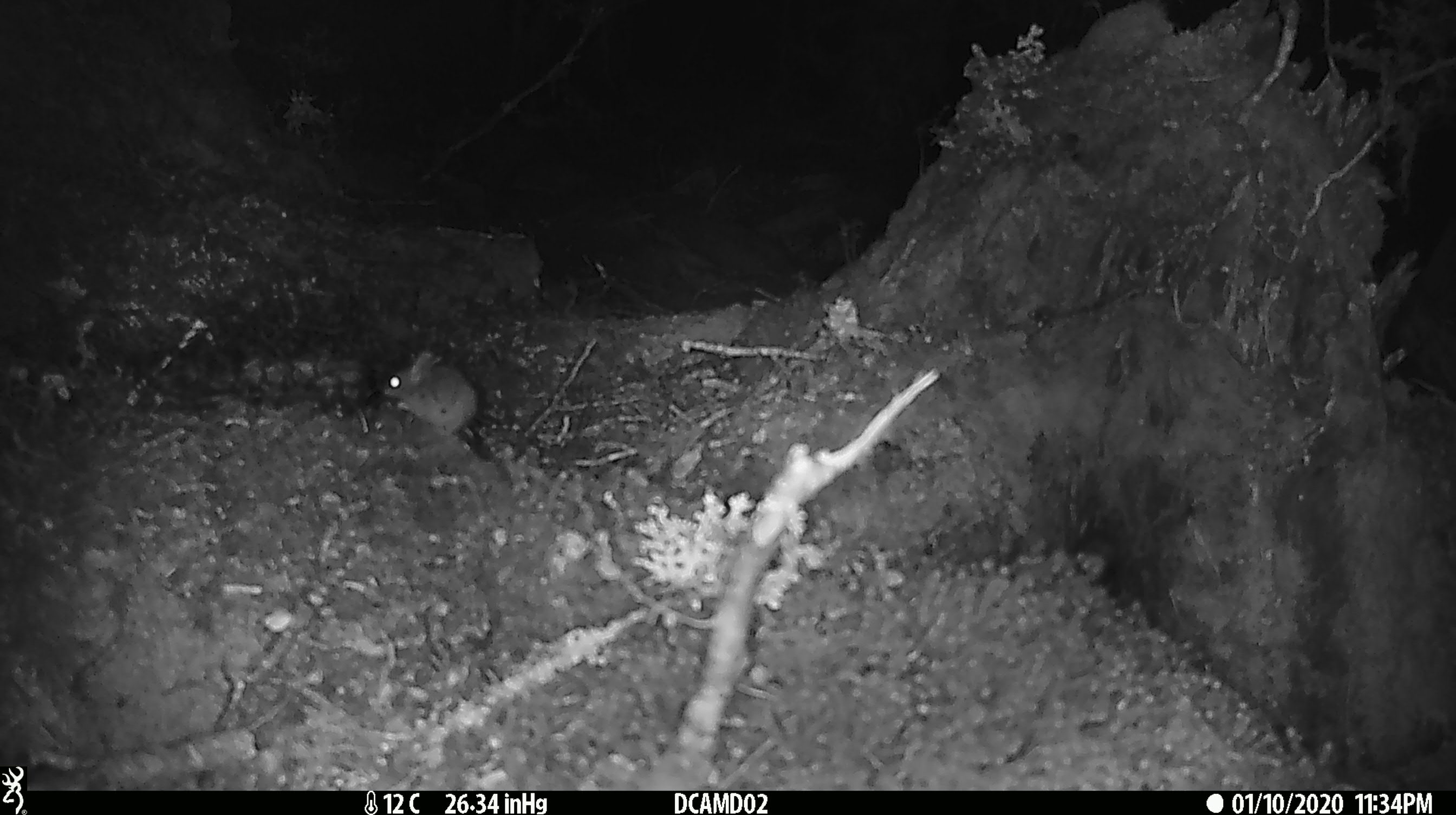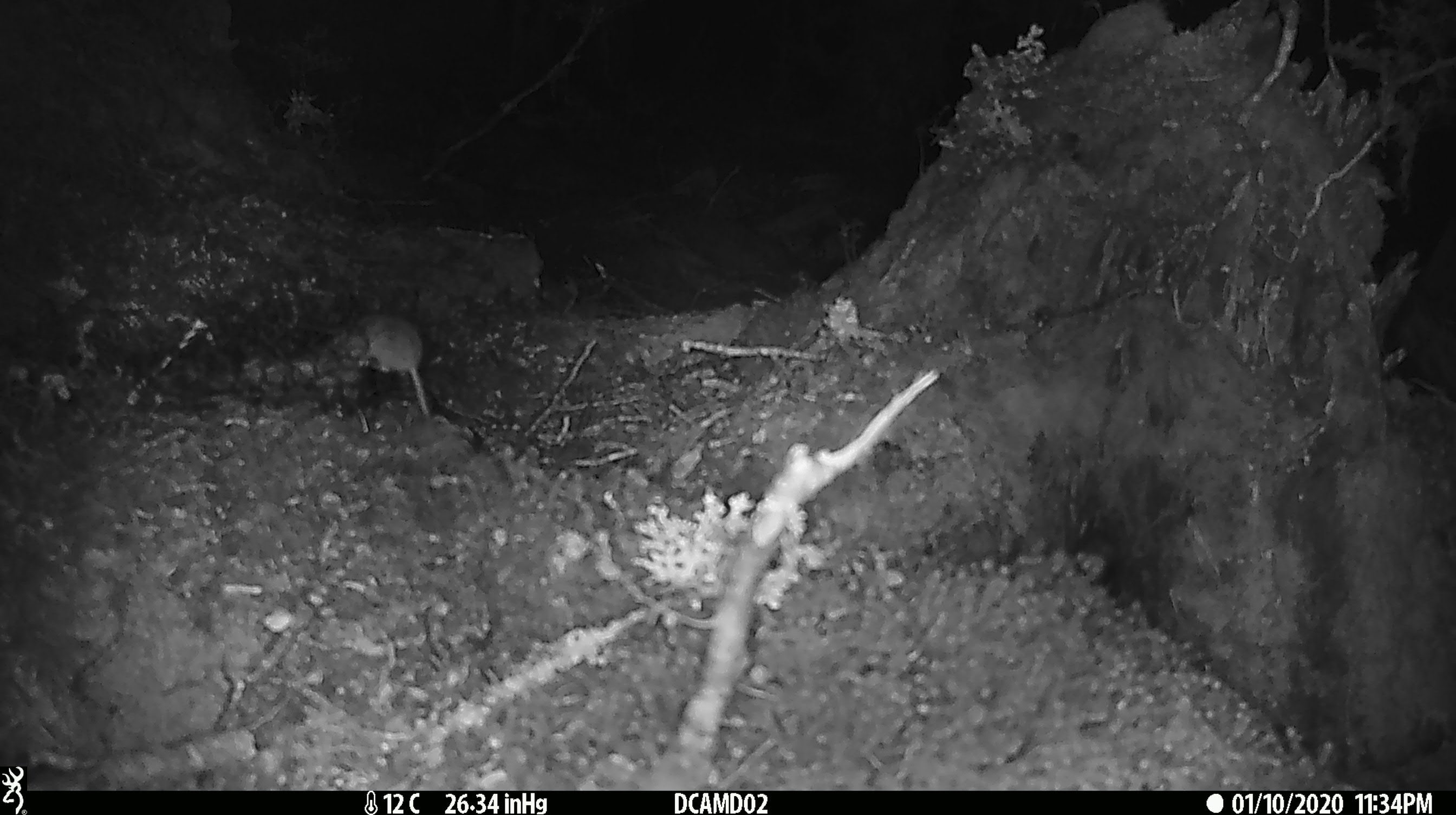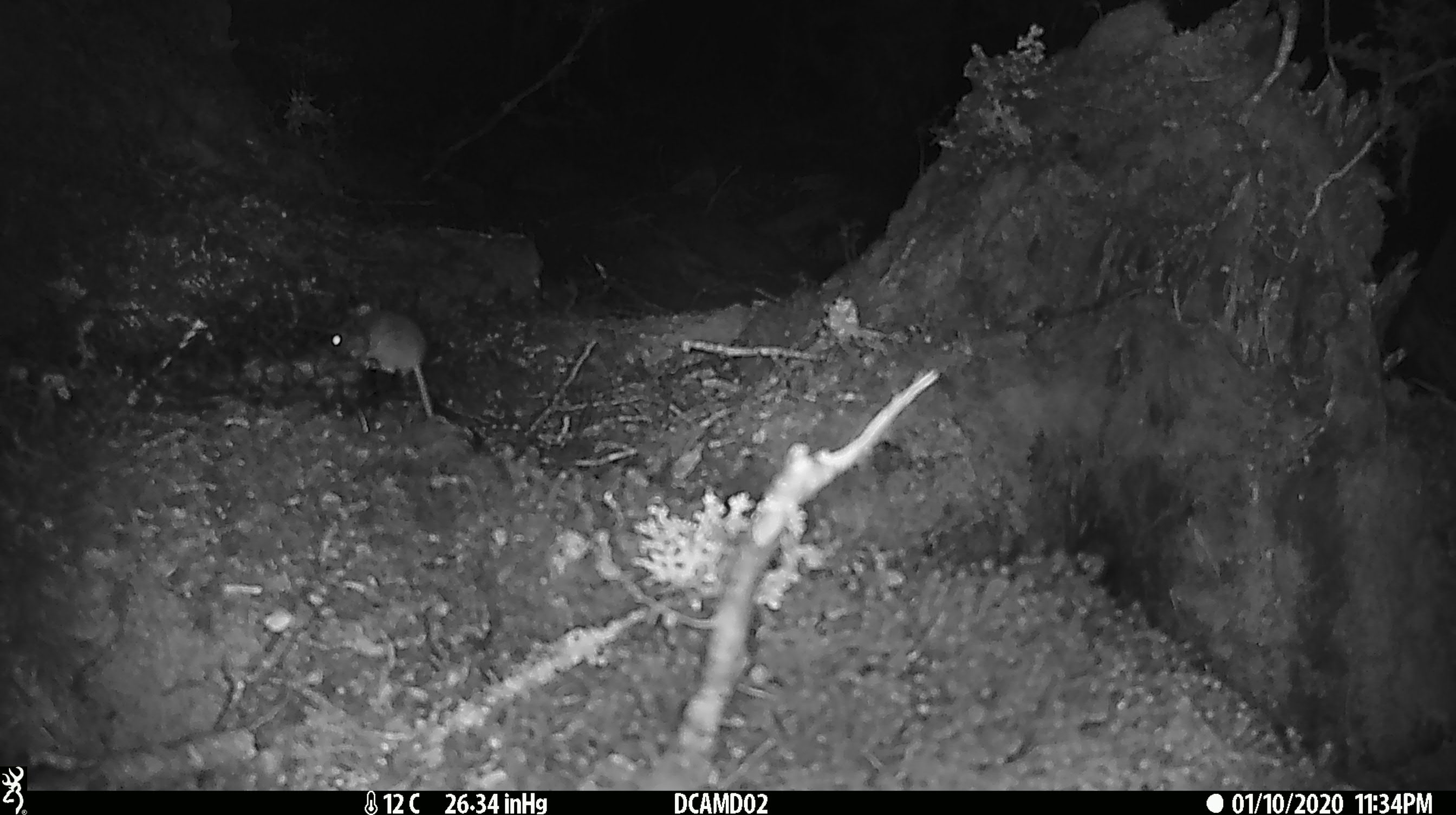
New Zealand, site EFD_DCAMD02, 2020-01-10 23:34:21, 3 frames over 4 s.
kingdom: Animalia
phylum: Chordata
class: Mammalia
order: Rodentia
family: Muridae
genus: Mus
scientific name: Mus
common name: mouse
Mouse (Mus).